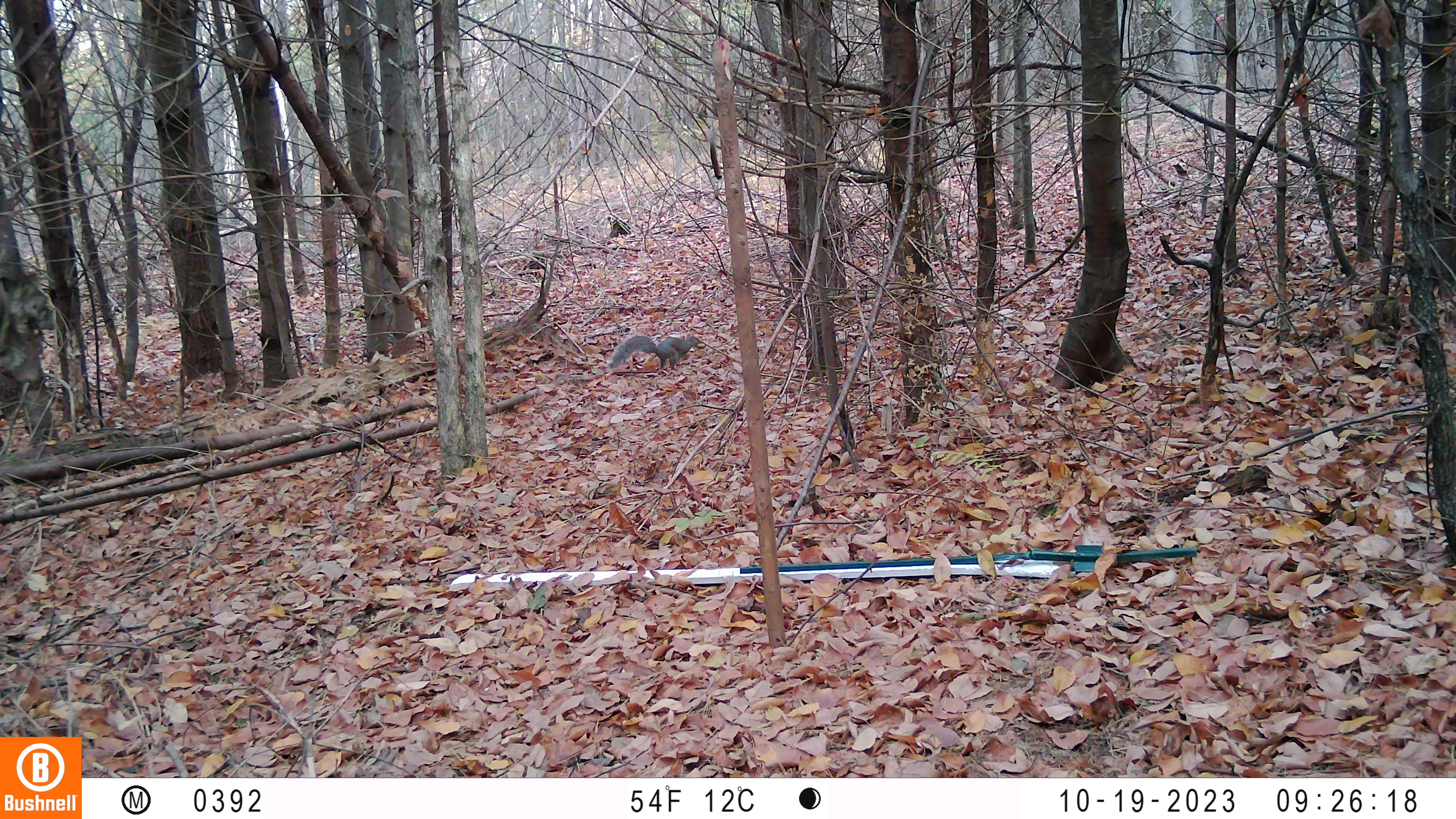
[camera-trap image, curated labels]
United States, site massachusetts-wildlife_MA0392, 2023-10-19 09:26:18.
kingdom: Animalia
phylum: Chordata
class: Mammalia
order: Rodentia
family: Sciuridae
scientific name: Sciuridae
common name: squirrel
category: squirrel sp.